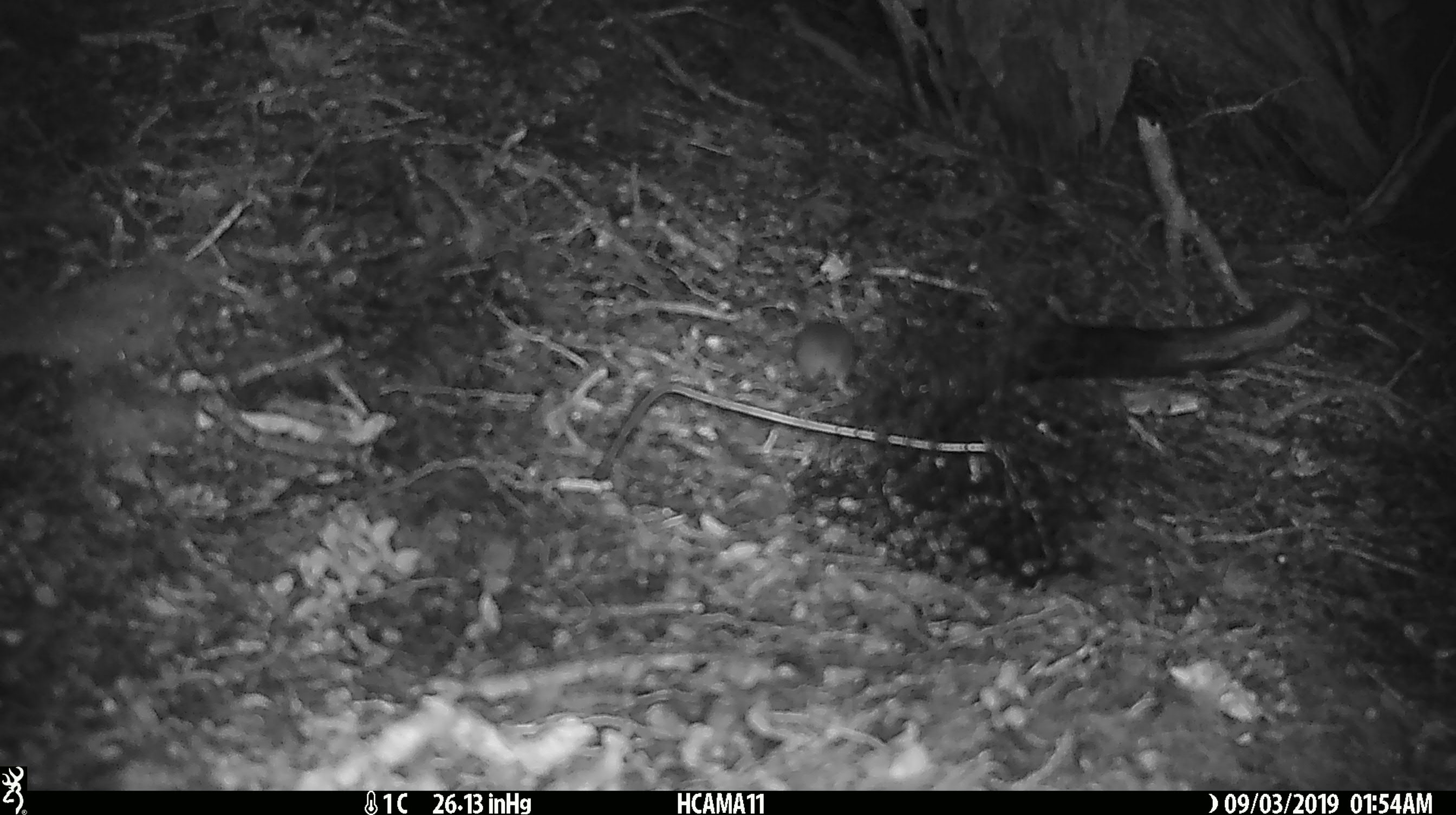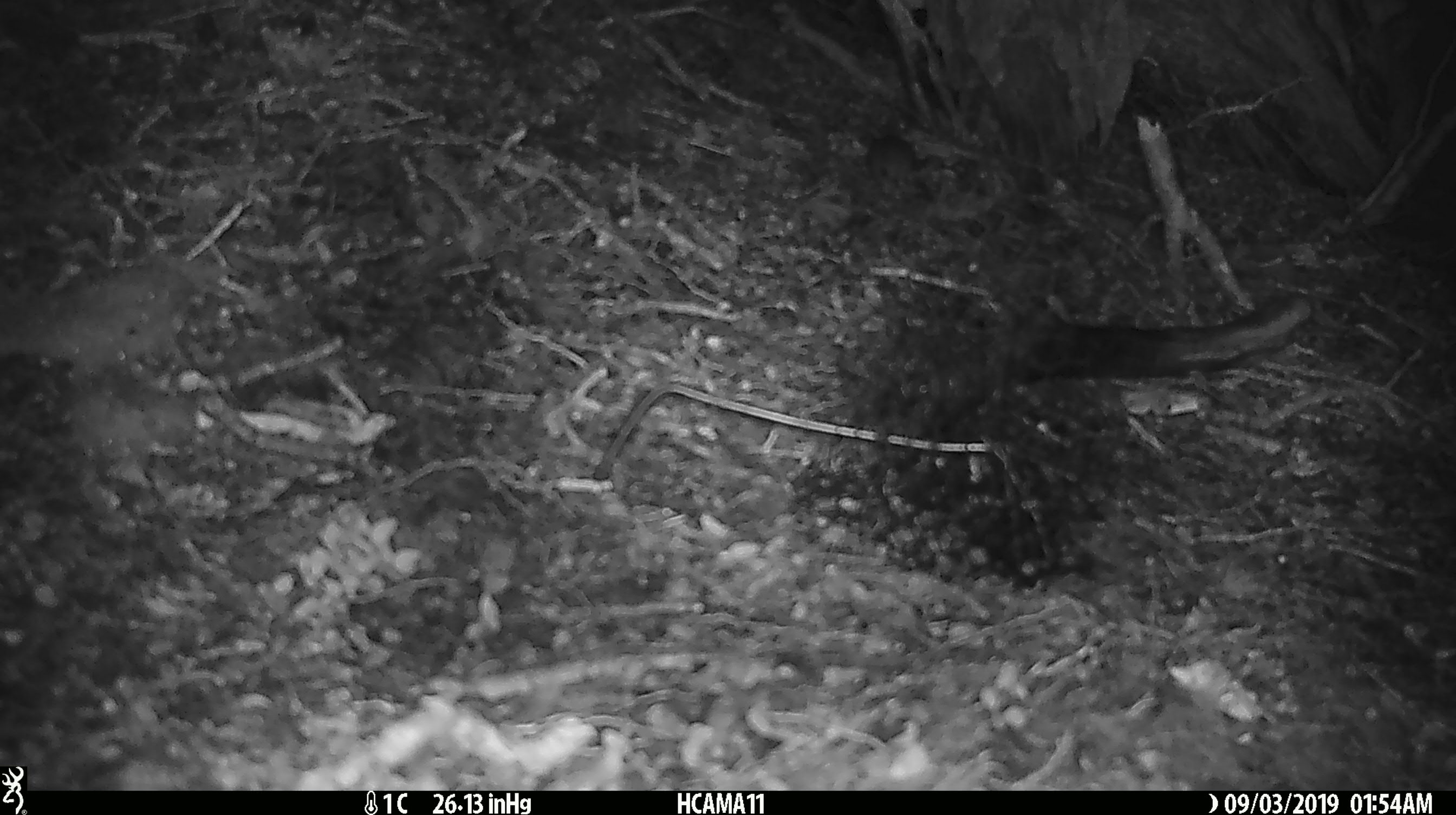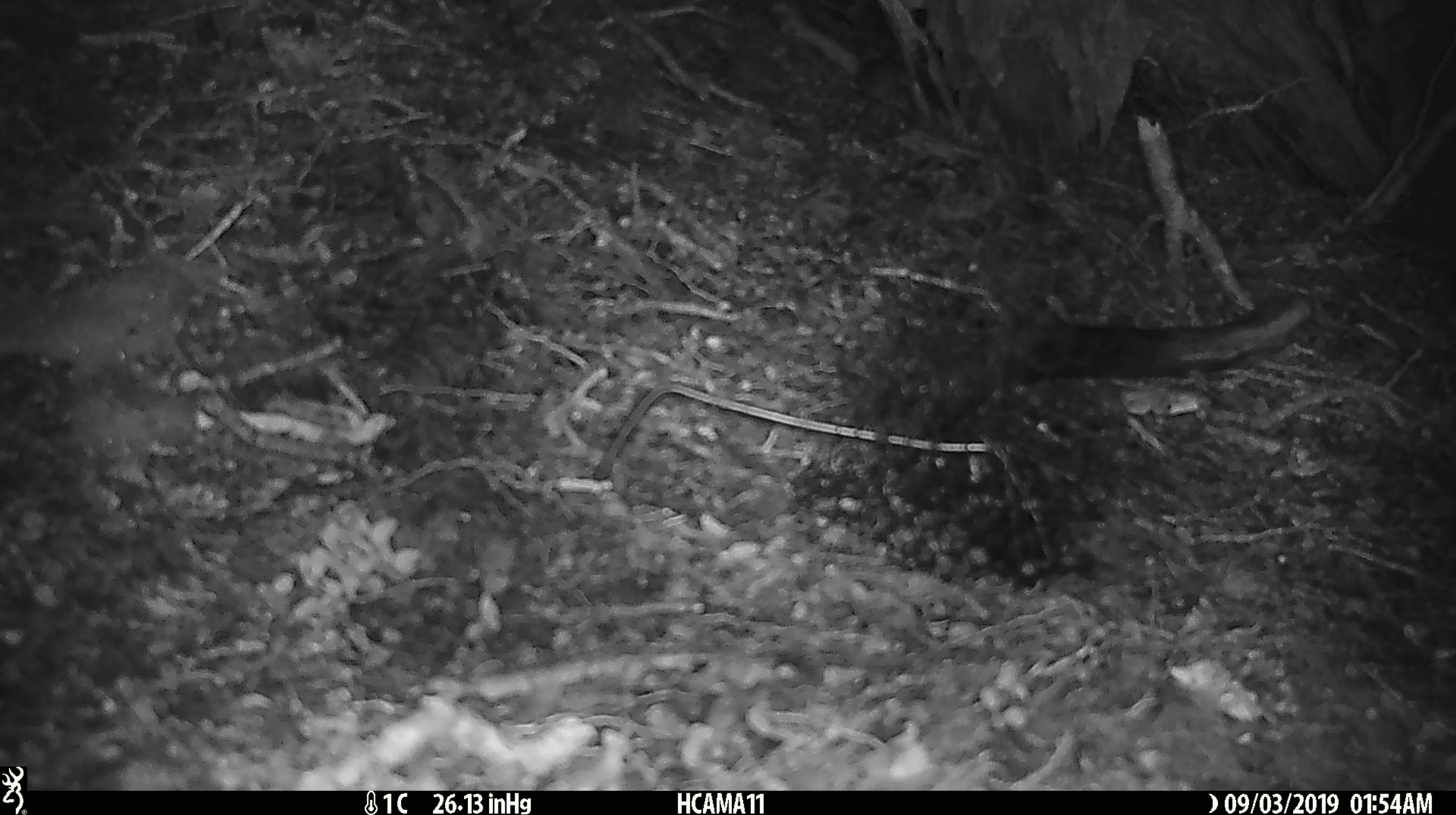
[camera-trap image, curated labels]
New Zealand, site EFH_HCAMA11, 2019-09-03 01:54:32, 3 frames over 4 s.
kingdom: Animalia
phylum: Chordata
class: Mammalia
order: Rodentia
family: Muridae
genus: Mus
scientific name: Mus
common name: mouse